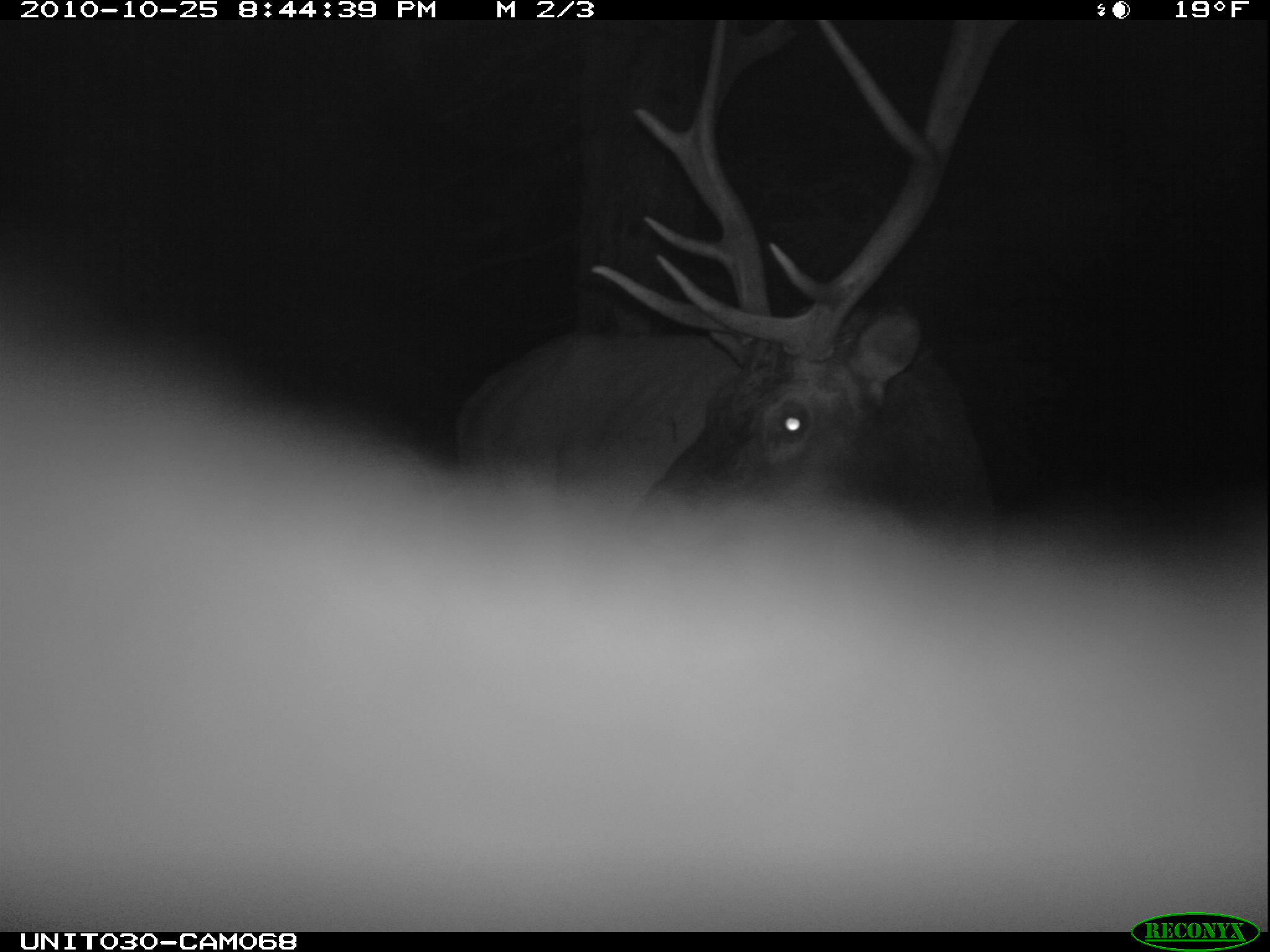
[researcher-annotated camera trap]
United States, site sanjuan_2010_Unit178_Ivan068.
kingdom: Animalia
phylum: Chordata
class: Mammalia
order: Artiodactyla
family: Cervidae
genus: Cervus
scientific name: Cervus elaphus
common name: red deer